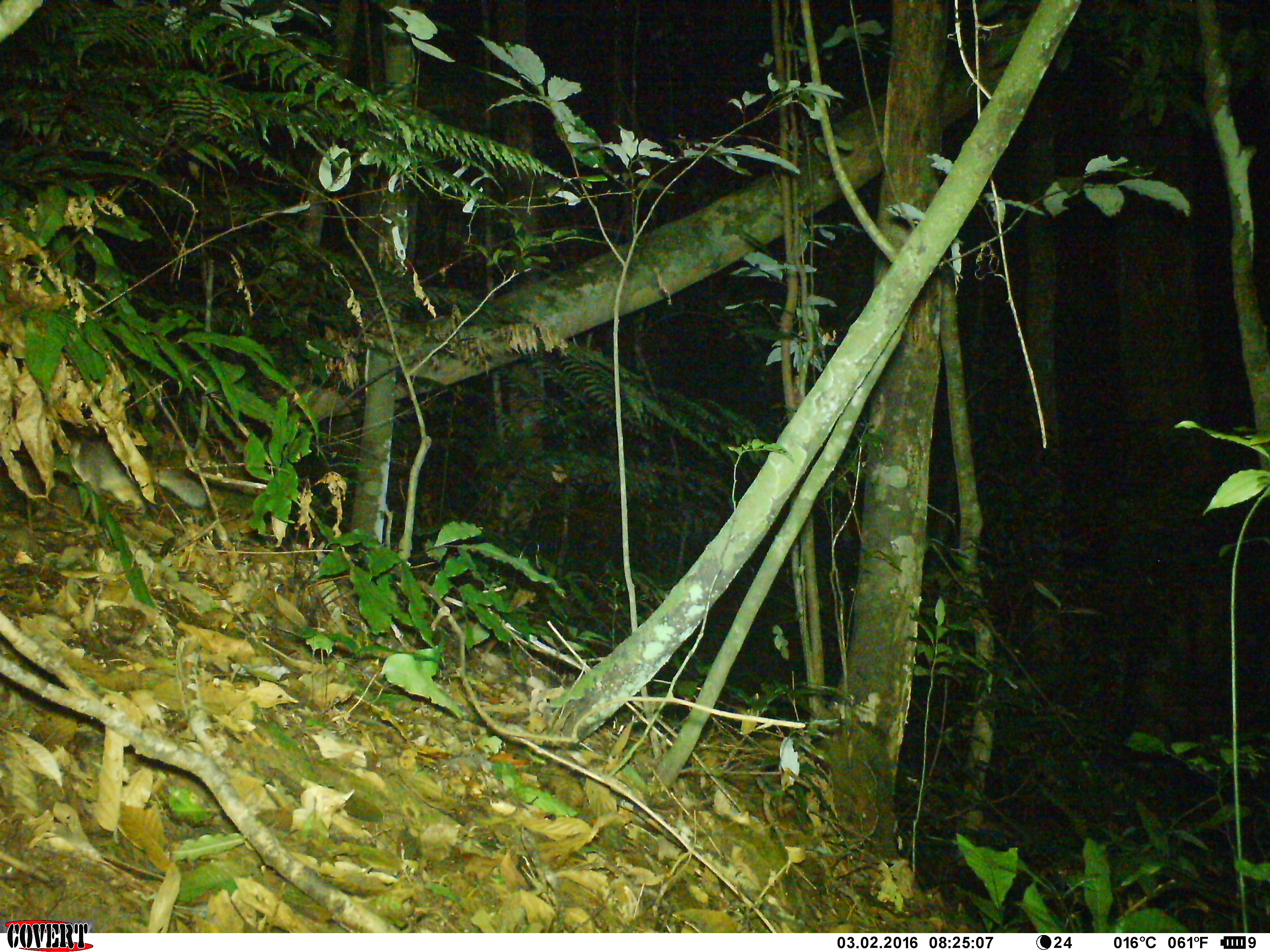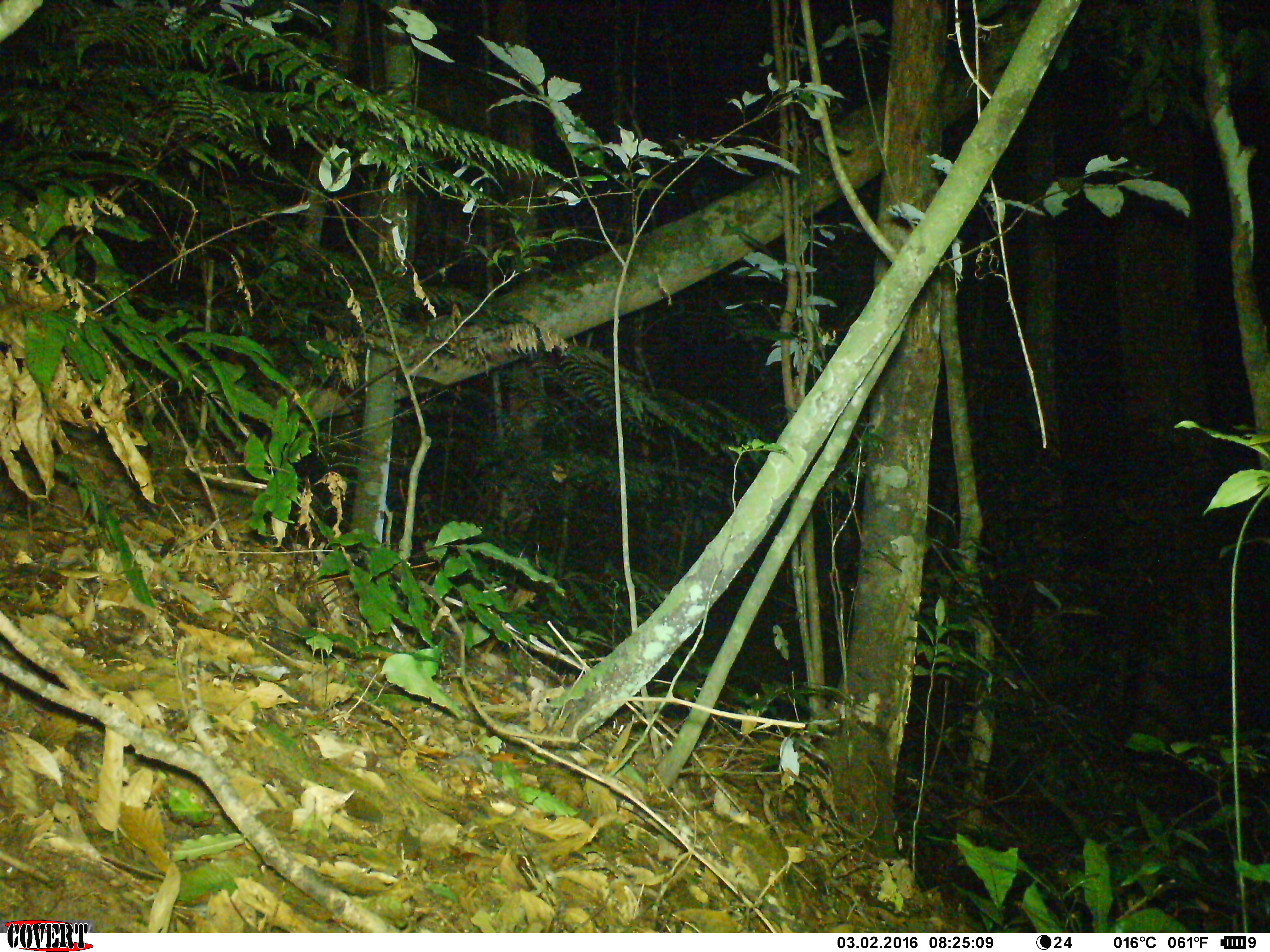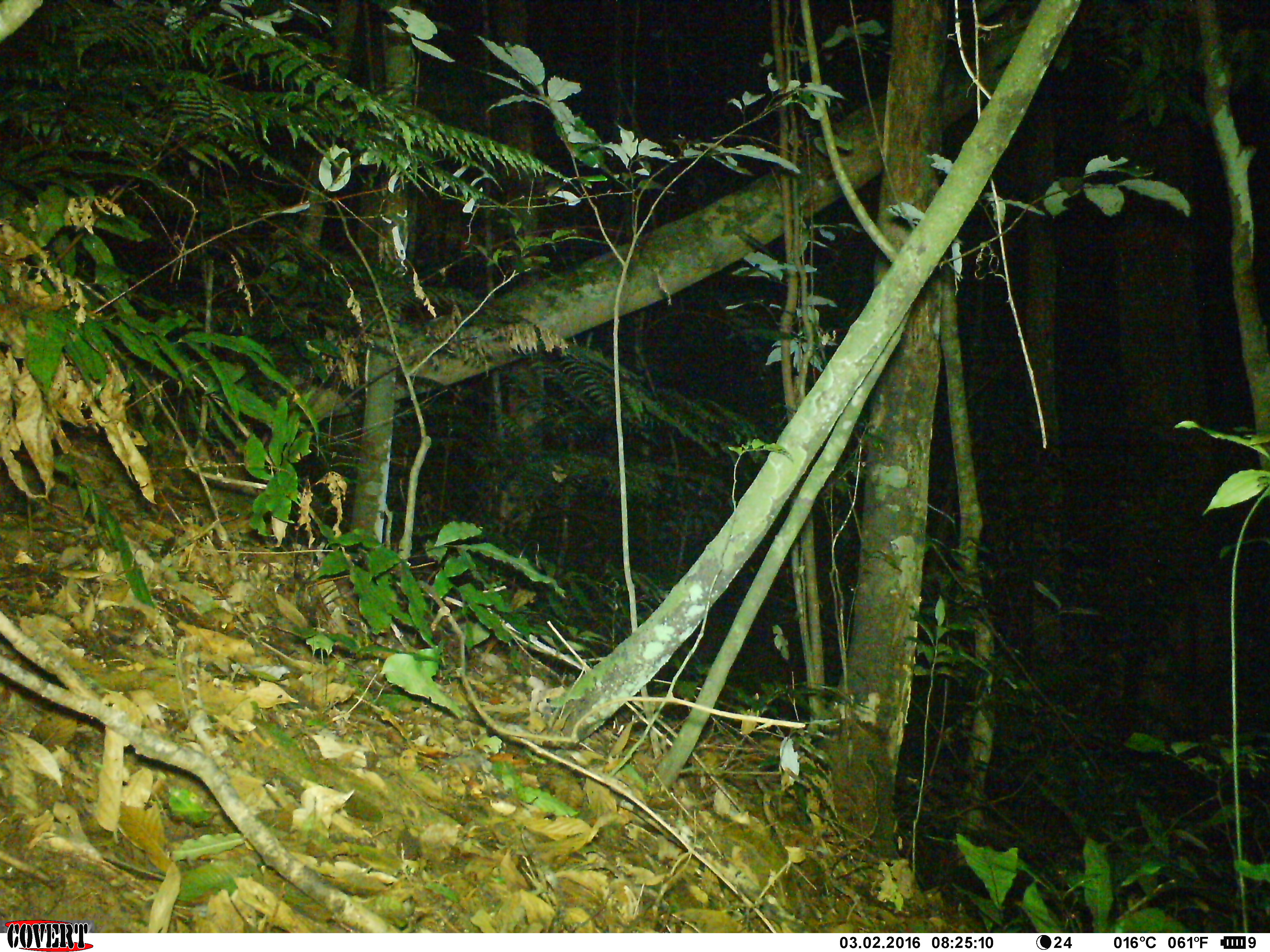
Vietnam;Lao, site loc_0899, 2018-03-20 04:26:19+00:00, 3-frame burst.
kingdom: Animalia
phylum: Chordata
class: Mammalia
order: Carnivora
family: Mustelidae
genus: Melogale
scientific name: Melogale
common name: ferret badger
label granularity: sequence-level